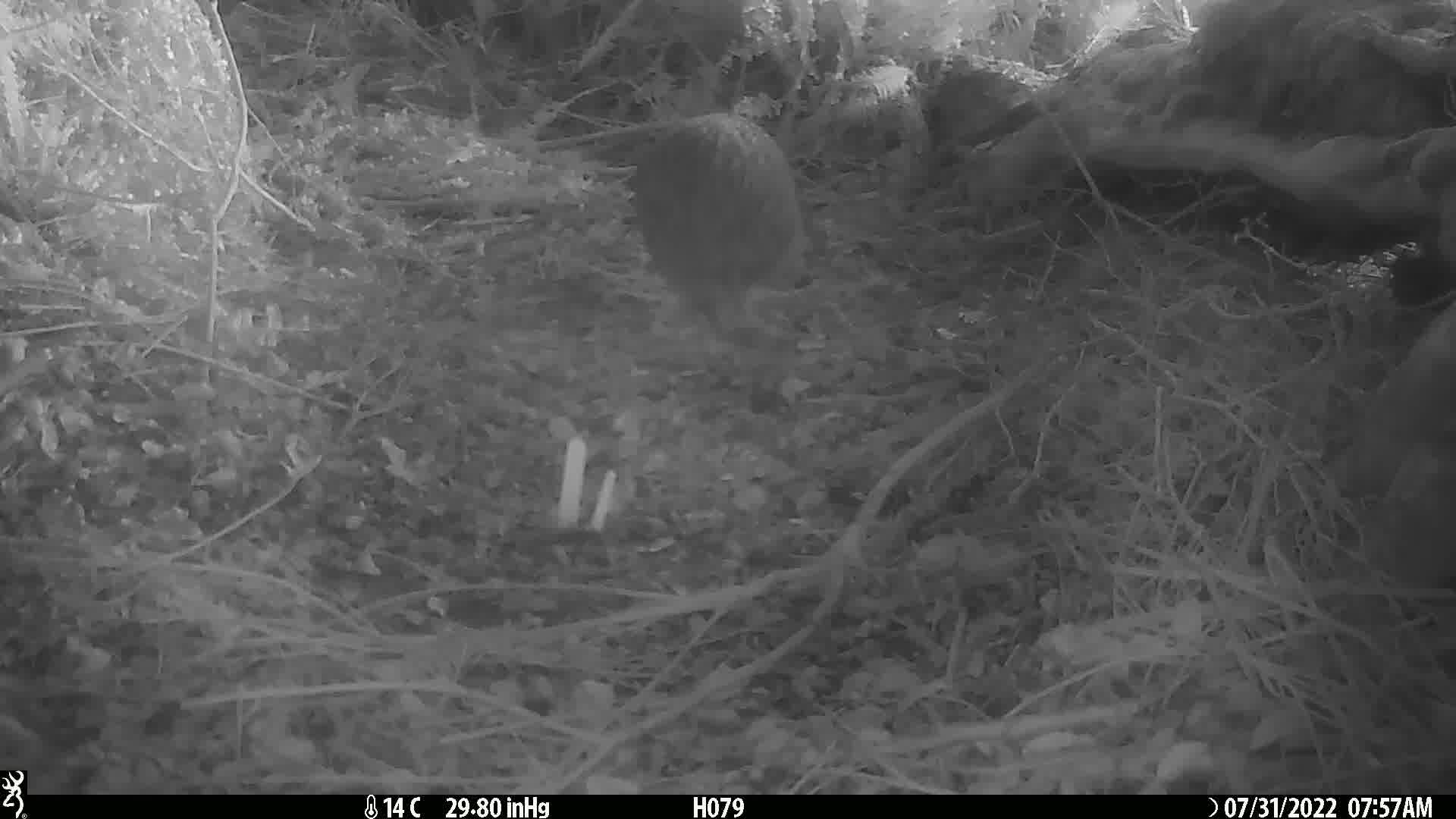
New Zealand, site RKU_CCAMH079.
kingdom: Animalia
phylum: Chordata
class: Aves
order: Apterygiformes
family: Apterygidae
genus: Apteryx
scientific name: Apteryx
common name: kiwi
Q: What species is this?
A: Kiwi (Apteryx).